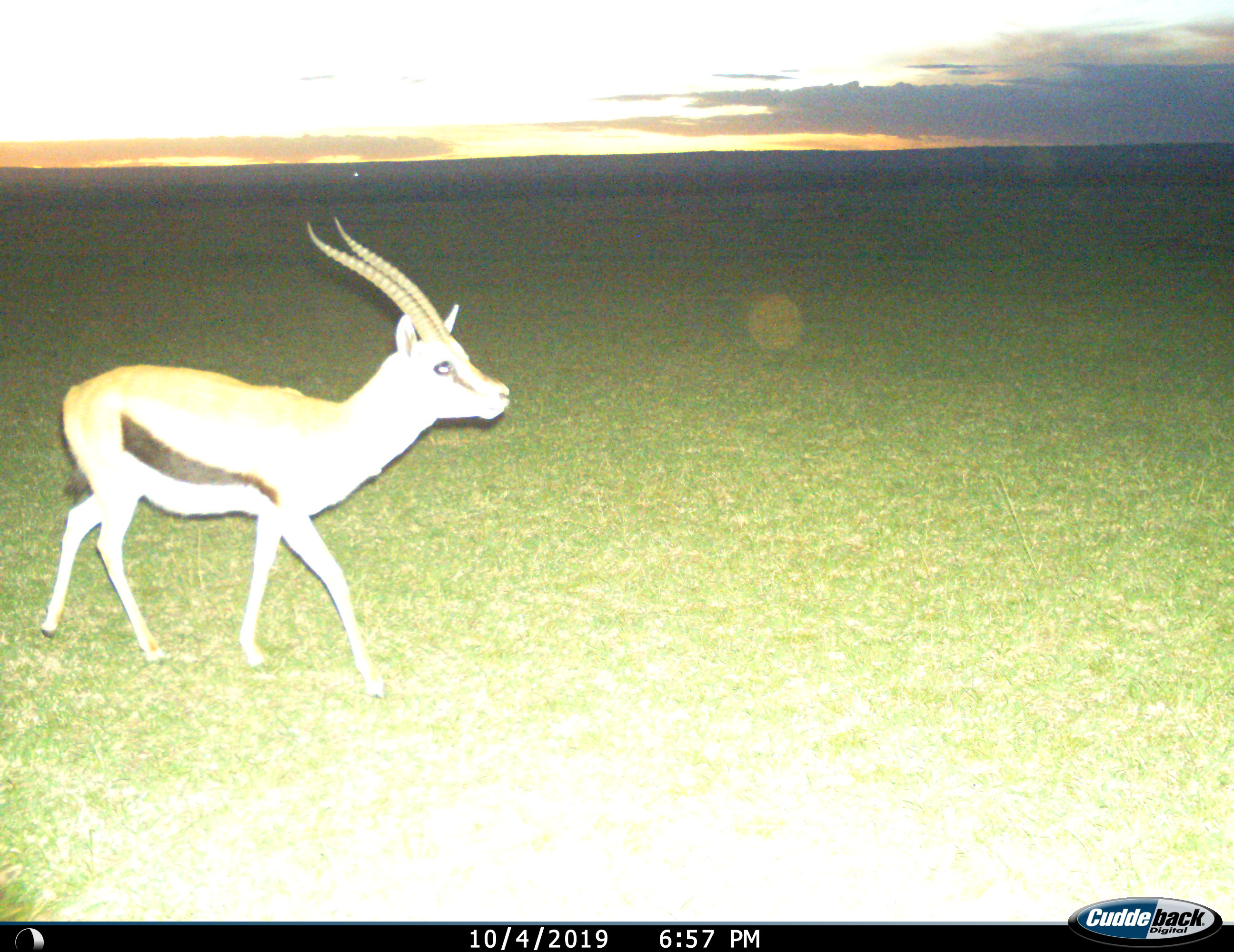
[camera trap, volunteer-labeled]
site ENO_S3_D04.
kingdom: Animalia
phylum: Chordata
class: Mammalia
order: Artiodactyla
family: Bovidae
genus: Eudorcas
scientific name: Eudorcas thomsonii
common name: thomson's gazelle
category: gazellethomsons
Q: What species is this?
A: Gazellethomsons (thomson's gazelle) (Eudorcas thomsonii).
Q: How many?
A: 1.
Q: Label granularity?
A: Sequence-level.